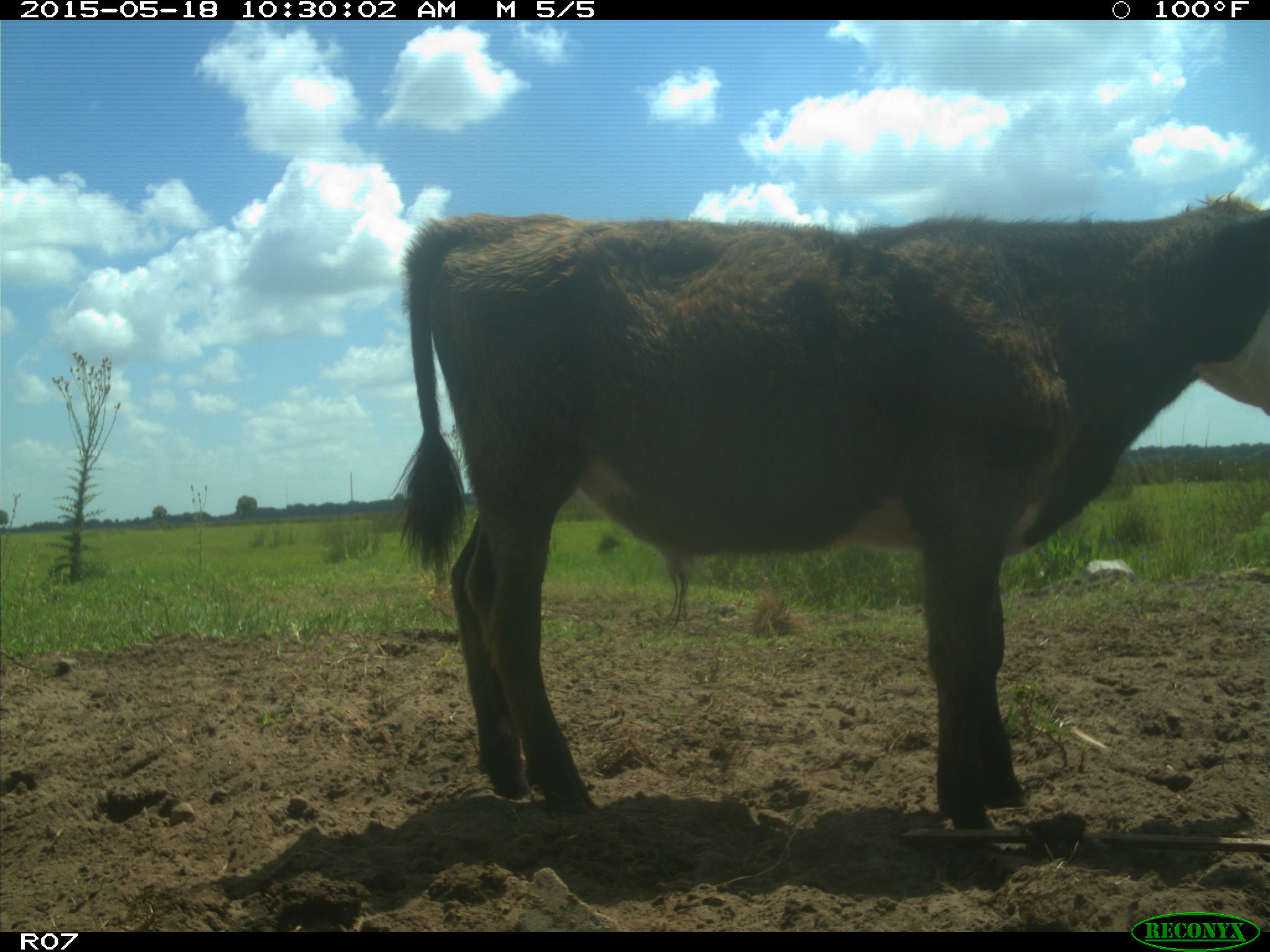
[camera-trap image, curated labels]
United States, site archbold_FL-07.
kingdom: Animalia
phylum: Chordata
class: Mammalia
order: Artiodactyla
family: Bovidae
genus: Bos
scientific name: Bos taurus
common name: domestic cow